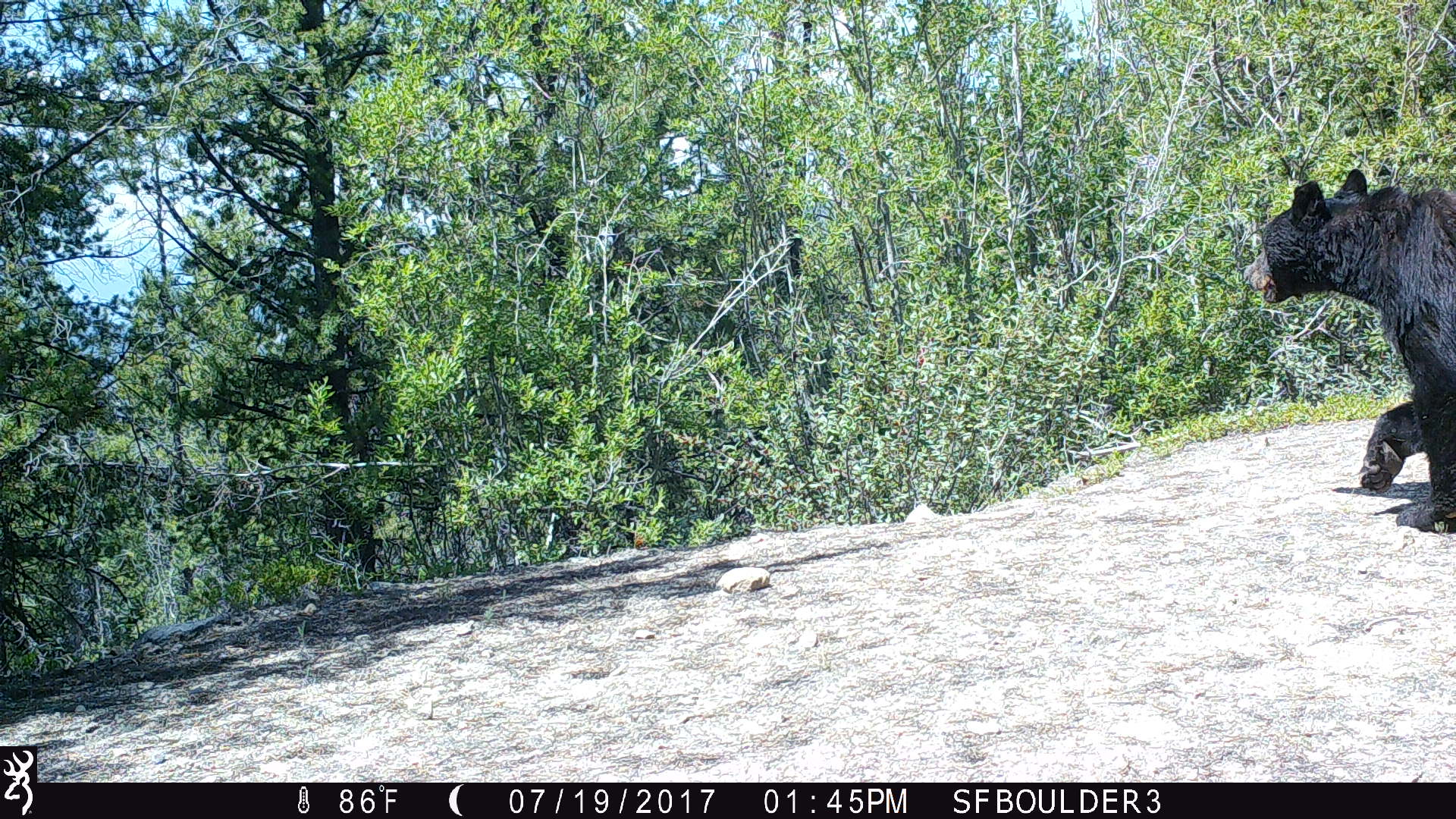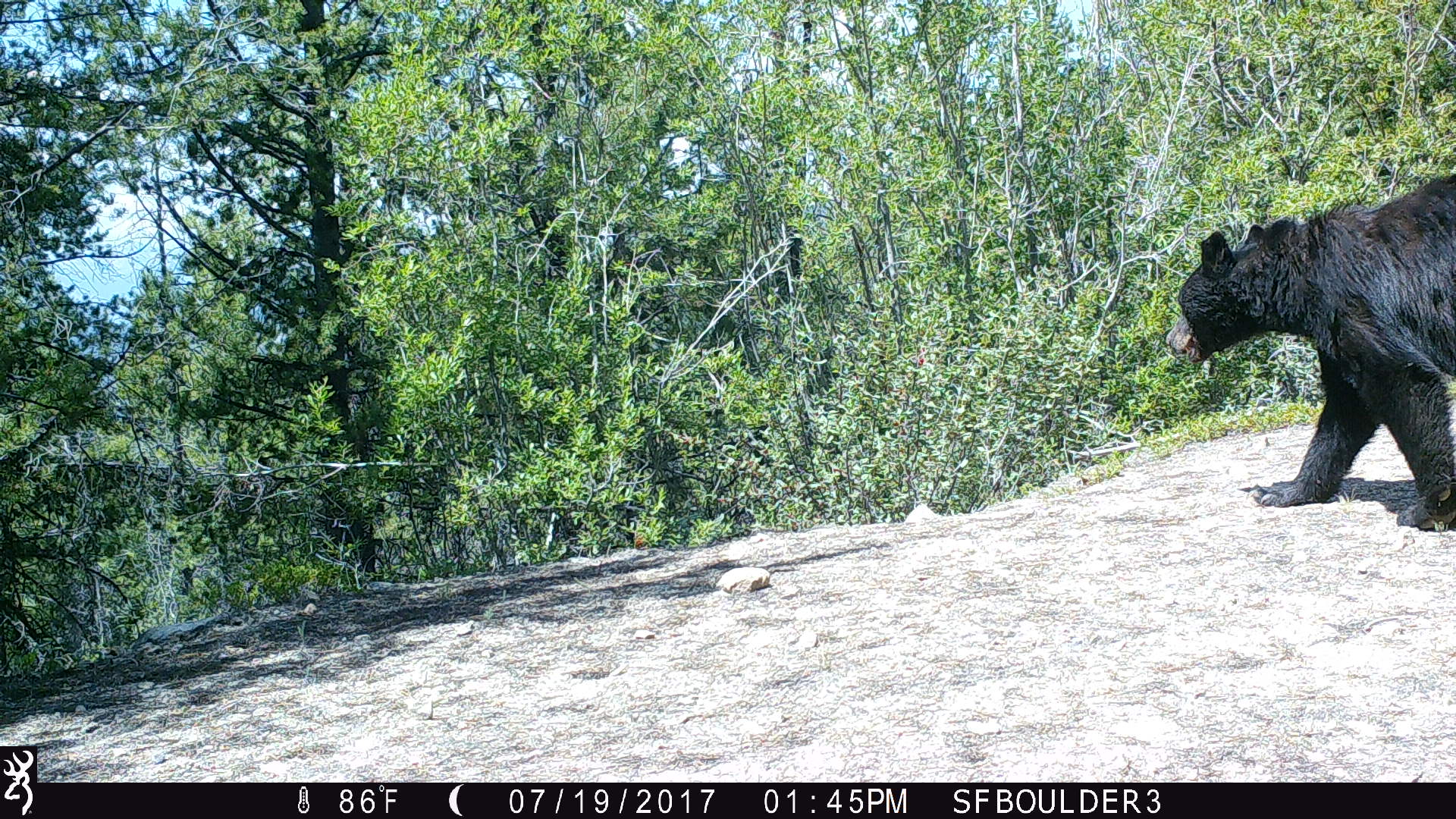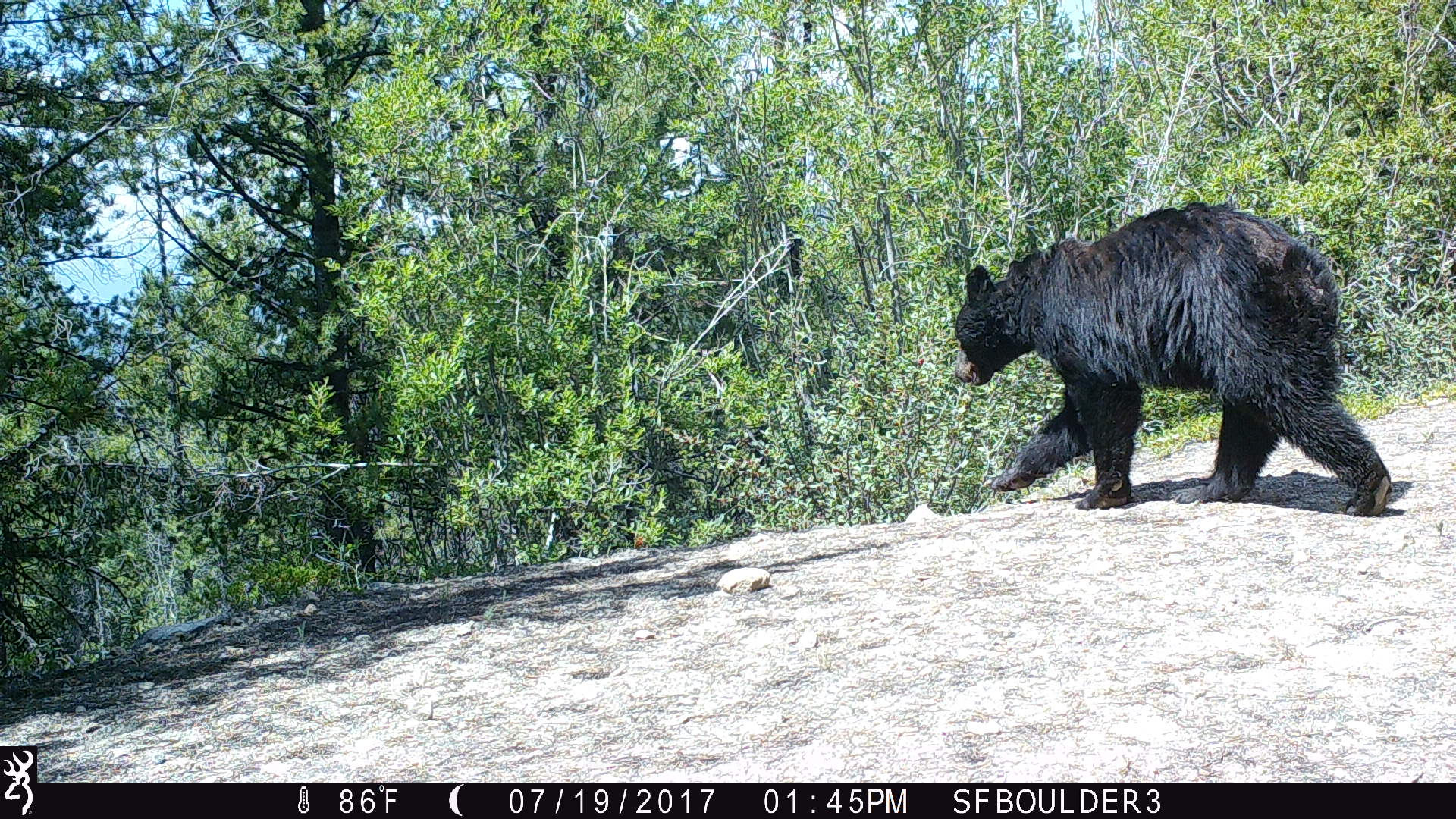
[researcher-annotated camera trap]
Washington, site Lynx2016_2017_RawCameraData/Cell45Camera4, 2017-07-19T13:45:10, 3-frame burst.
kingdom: Animalia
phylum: Chordata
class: Mammalia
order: Carnivora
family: Ursidae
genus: Ursus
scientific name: Ursus americanus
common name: american black bear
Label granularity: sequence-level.